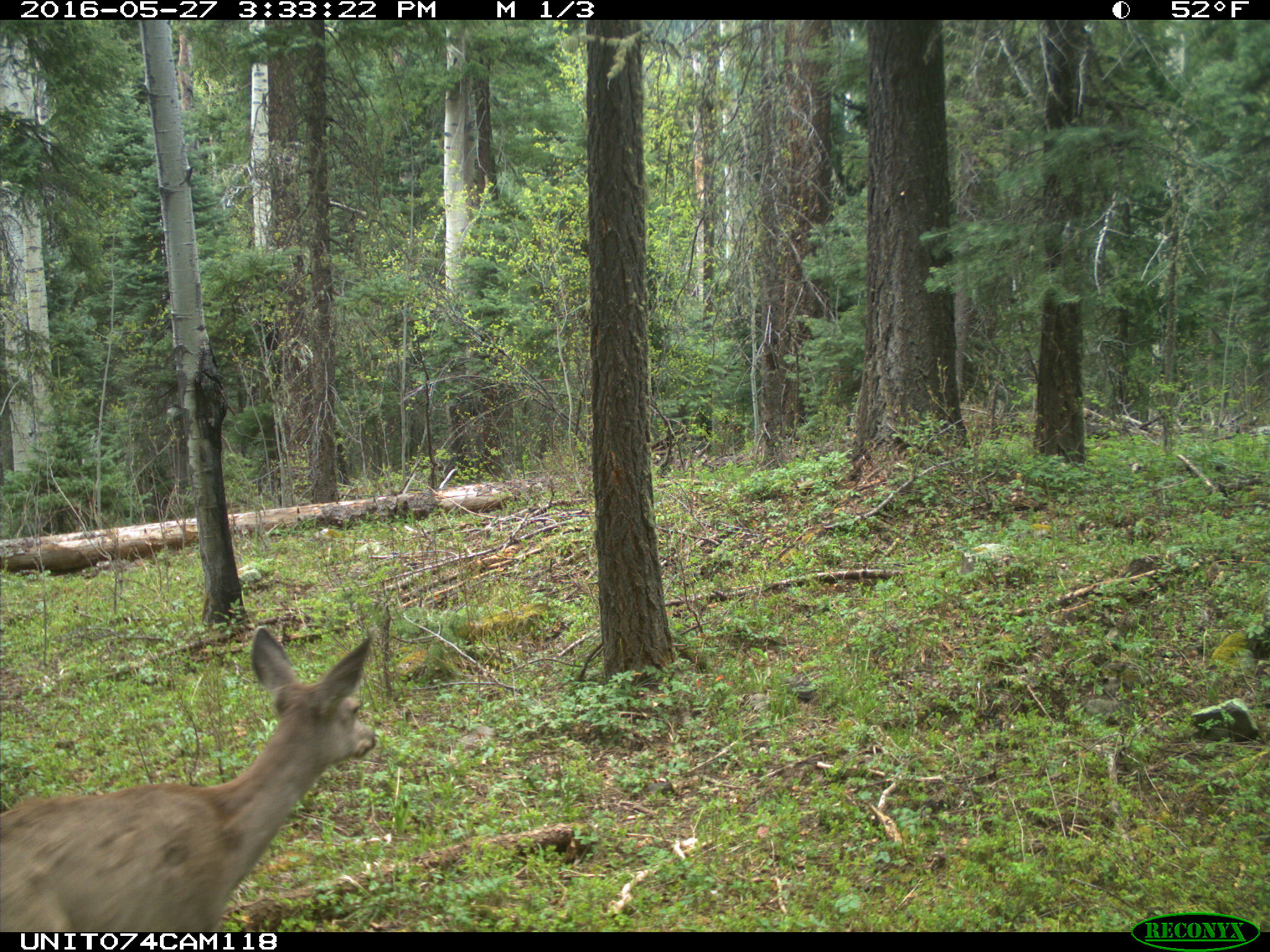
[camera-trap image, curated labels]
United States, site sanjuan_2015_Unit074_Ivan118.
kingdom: Animalia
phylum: Chordata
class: Mammalia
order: Artiodactyla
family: Cervidae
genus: Odocoileus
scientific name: Odocoileus hemionus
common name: mule deer